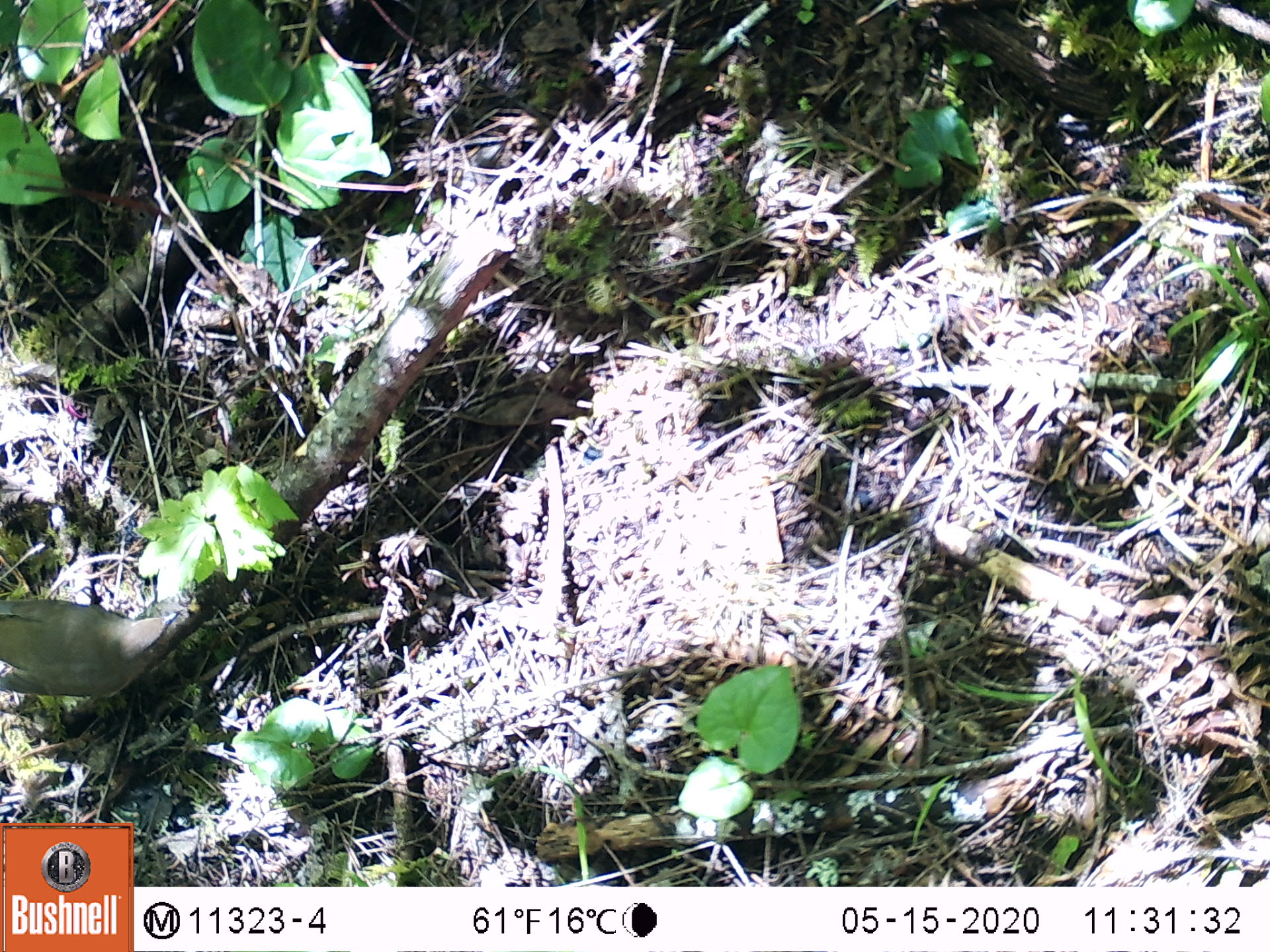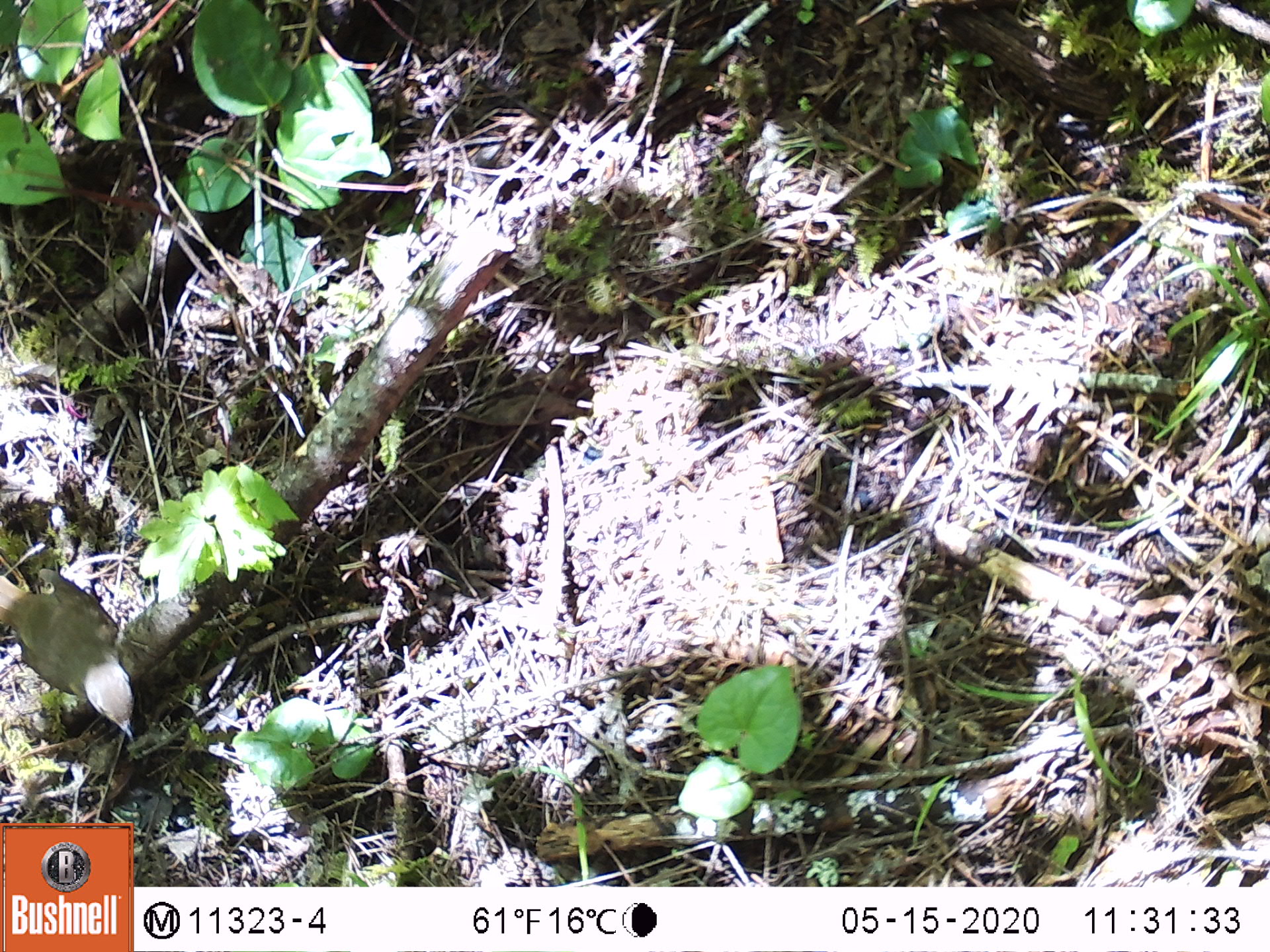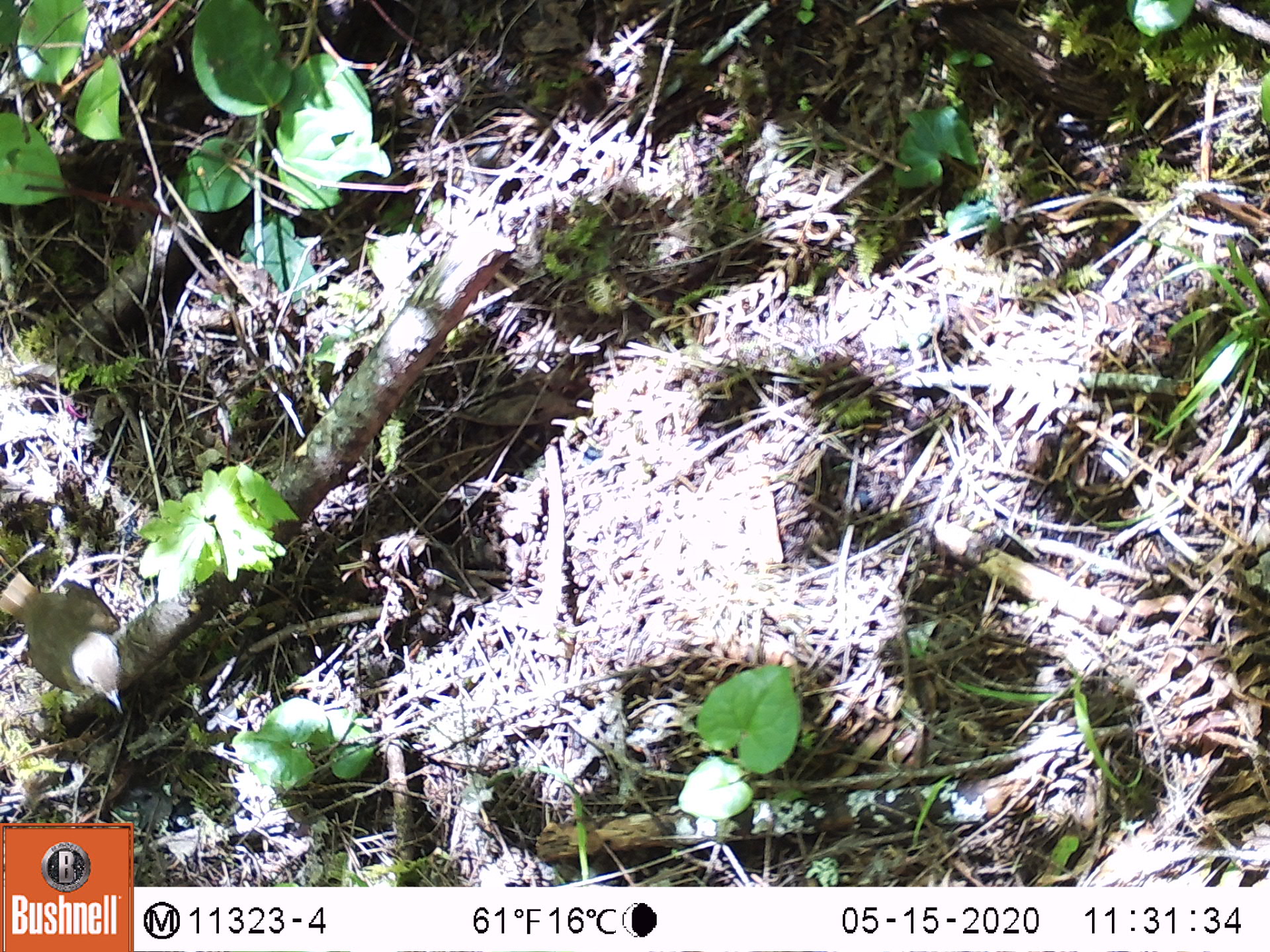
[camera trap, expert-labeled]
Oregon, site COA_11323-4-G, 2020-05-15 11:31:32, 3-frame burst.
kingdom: Animalia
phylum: Chordata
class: Aves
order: Passeriformes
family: Turdidae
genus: Catharus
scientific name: Catharus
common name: brown thrushes and nightingale-thrushes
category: catharus species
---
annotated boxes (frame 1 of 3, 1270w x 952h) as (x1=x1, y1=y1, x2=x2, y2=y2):
catharus species: (x1=3, y1=588, x2=201, y2=710)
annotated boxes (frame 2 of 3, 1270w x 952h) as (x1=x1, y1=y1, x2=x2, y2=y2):
catharus species: (x1=0, y1=556, x2=155, y2=753)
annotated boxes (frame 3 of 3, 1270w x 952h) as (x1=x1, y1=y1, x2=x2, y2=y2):
catharus species: (x1=0, y1=565, x2=149, y2=734)